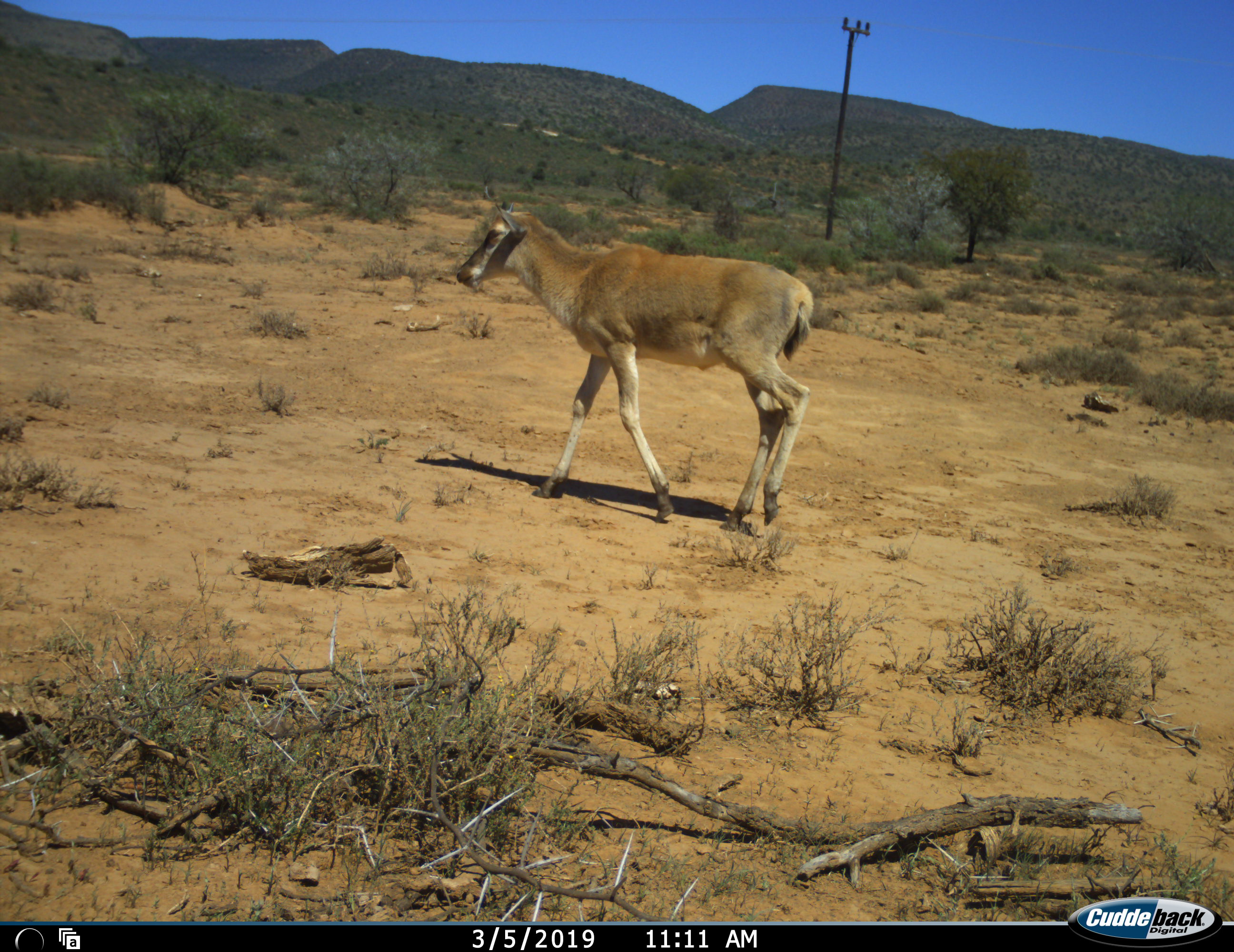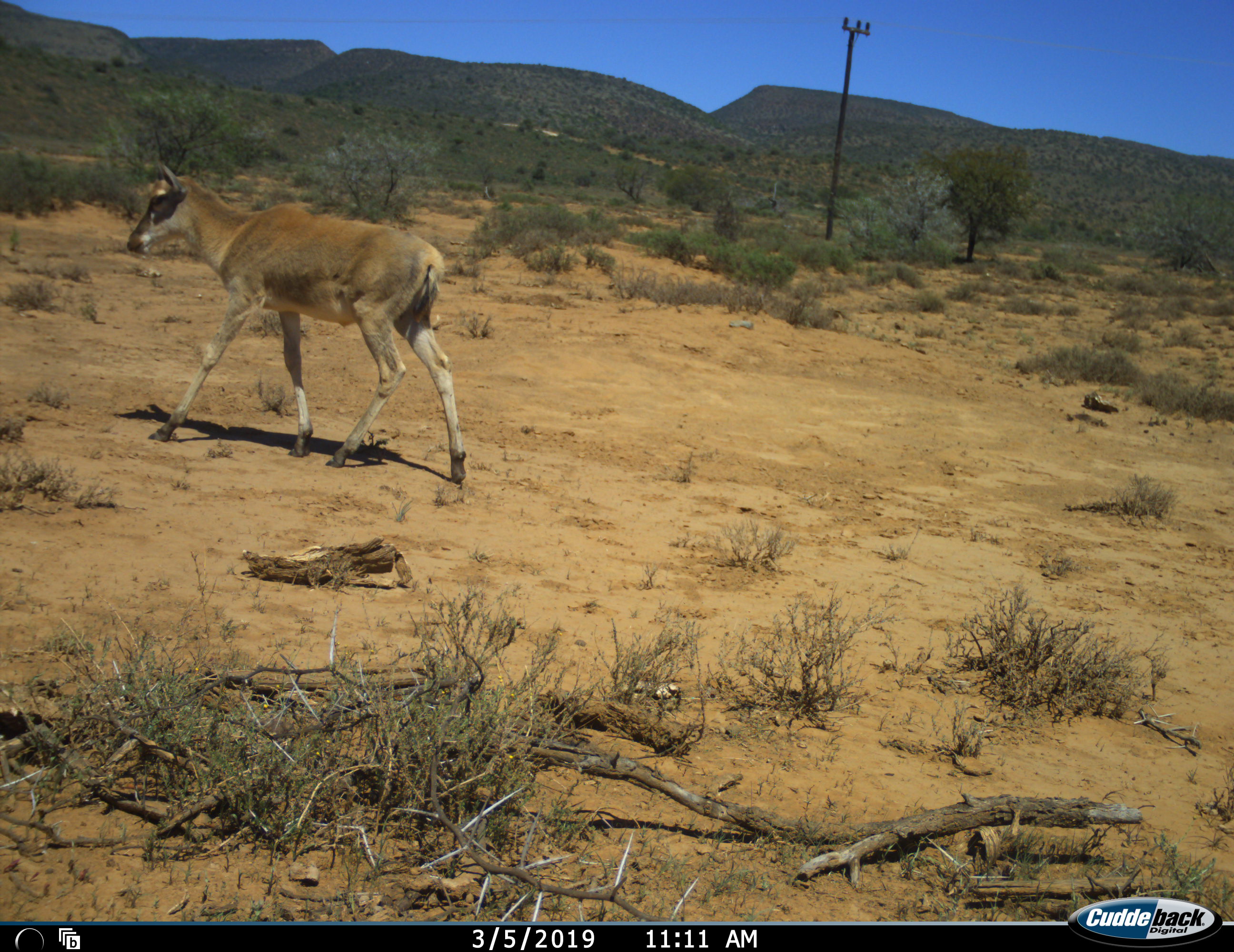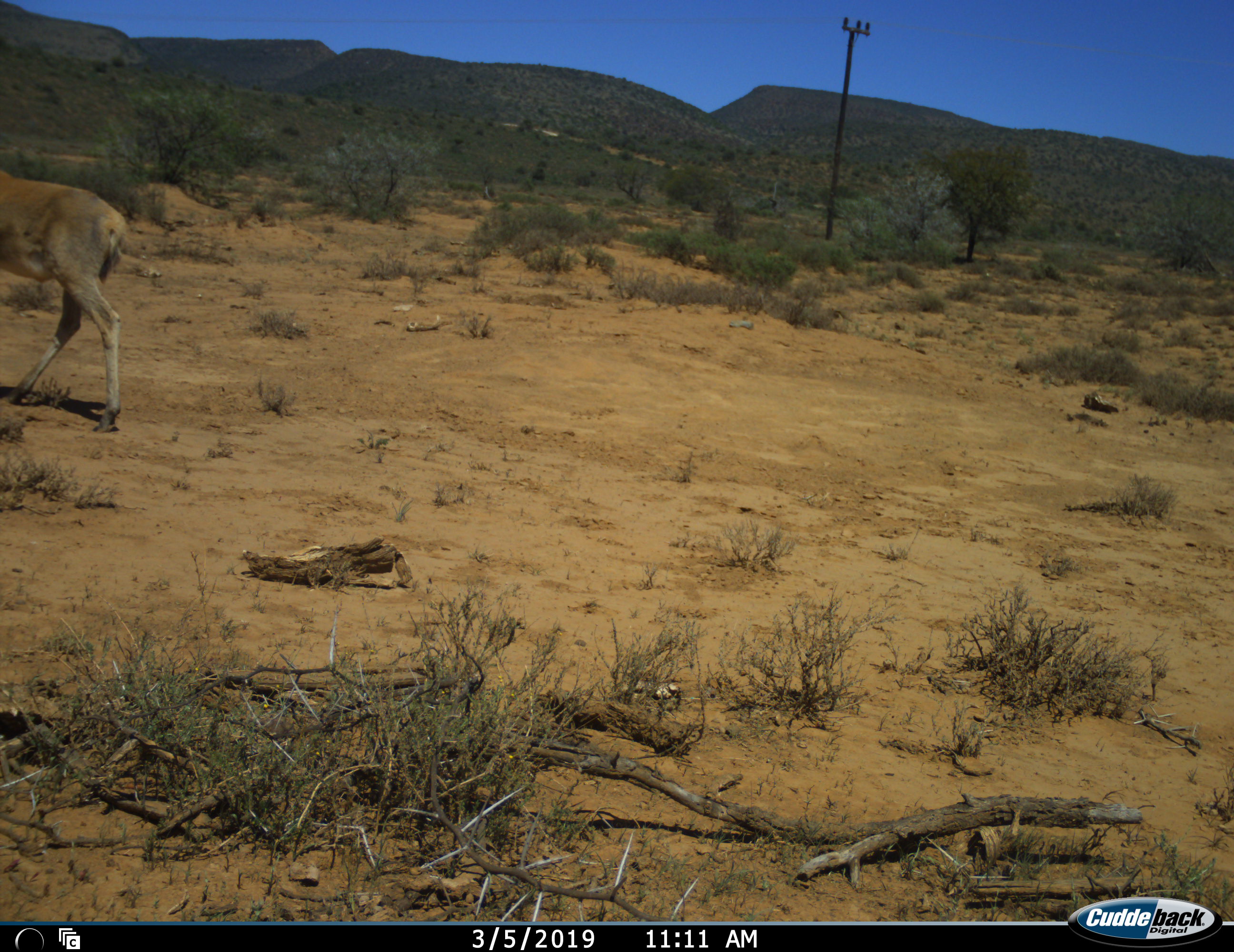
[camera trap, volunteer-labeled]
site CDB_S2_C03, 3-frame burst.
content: unidentified animal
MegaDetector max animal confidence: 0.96